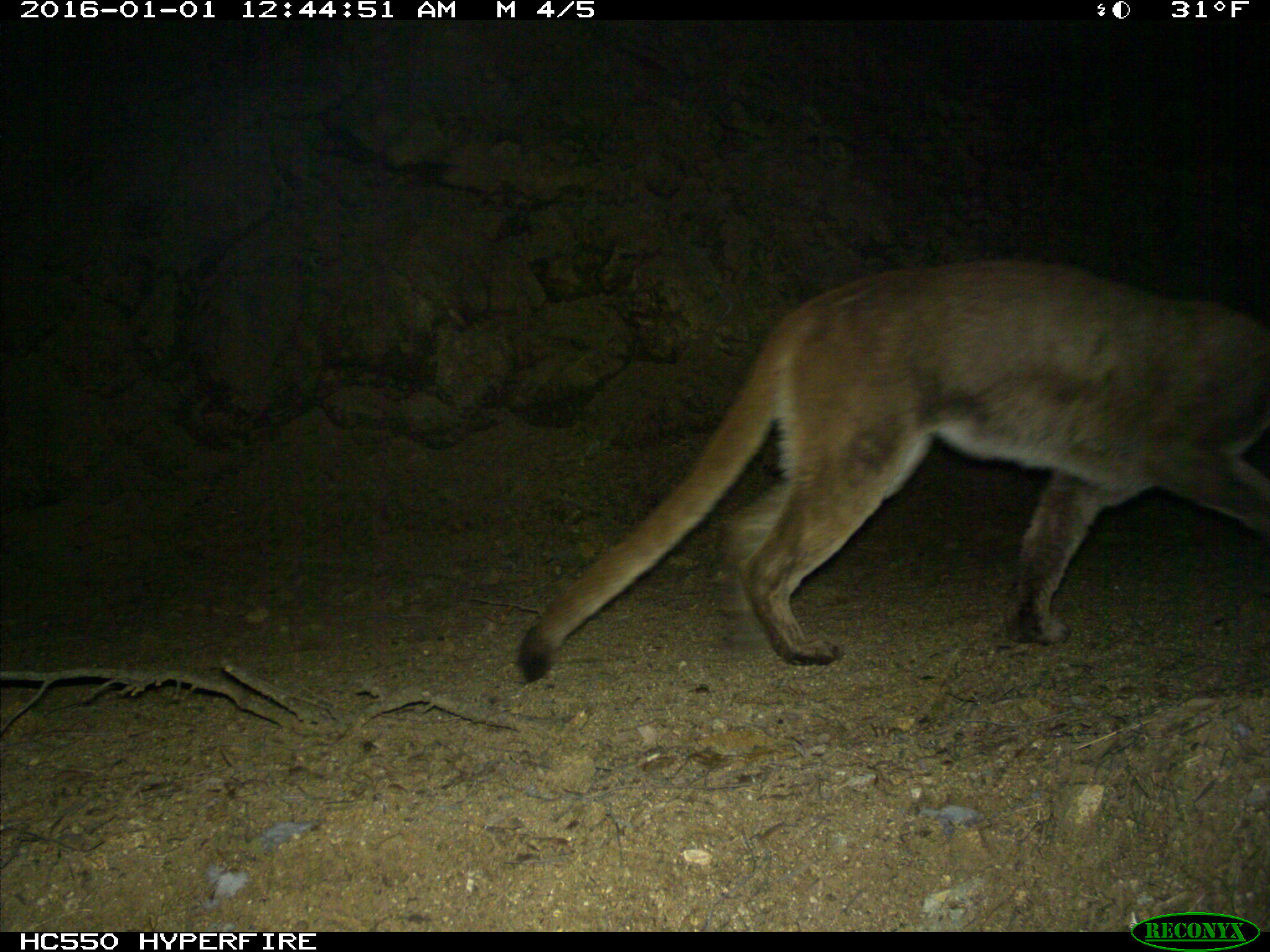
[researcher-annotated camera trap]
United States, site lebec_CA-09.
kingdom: Animalia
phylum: Chordata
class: Mammalia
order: Carnivora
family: Felidae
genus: Puma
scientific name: Puma concolor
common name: mountain lion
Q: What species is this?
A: Puma concolor (mountain lion).